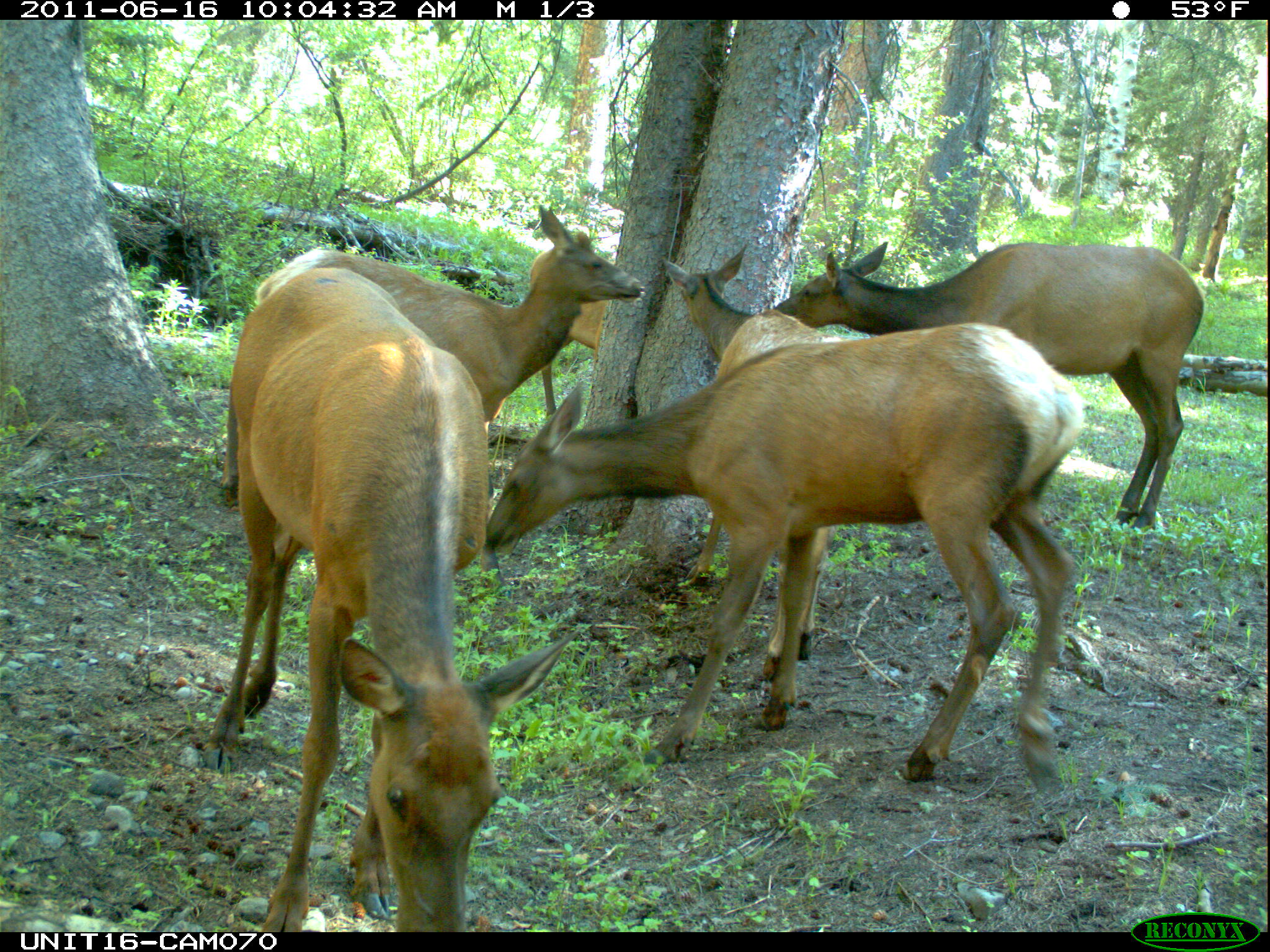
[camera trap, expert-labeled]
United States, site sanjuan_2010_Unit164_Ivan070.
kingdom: Animalia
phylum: Chordata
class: Mammalia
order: Artiodactyla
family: Cervidae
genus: Cervus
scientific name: Cervus elaphus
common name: red deer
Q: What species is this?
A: Cervus elaphus (red deer).